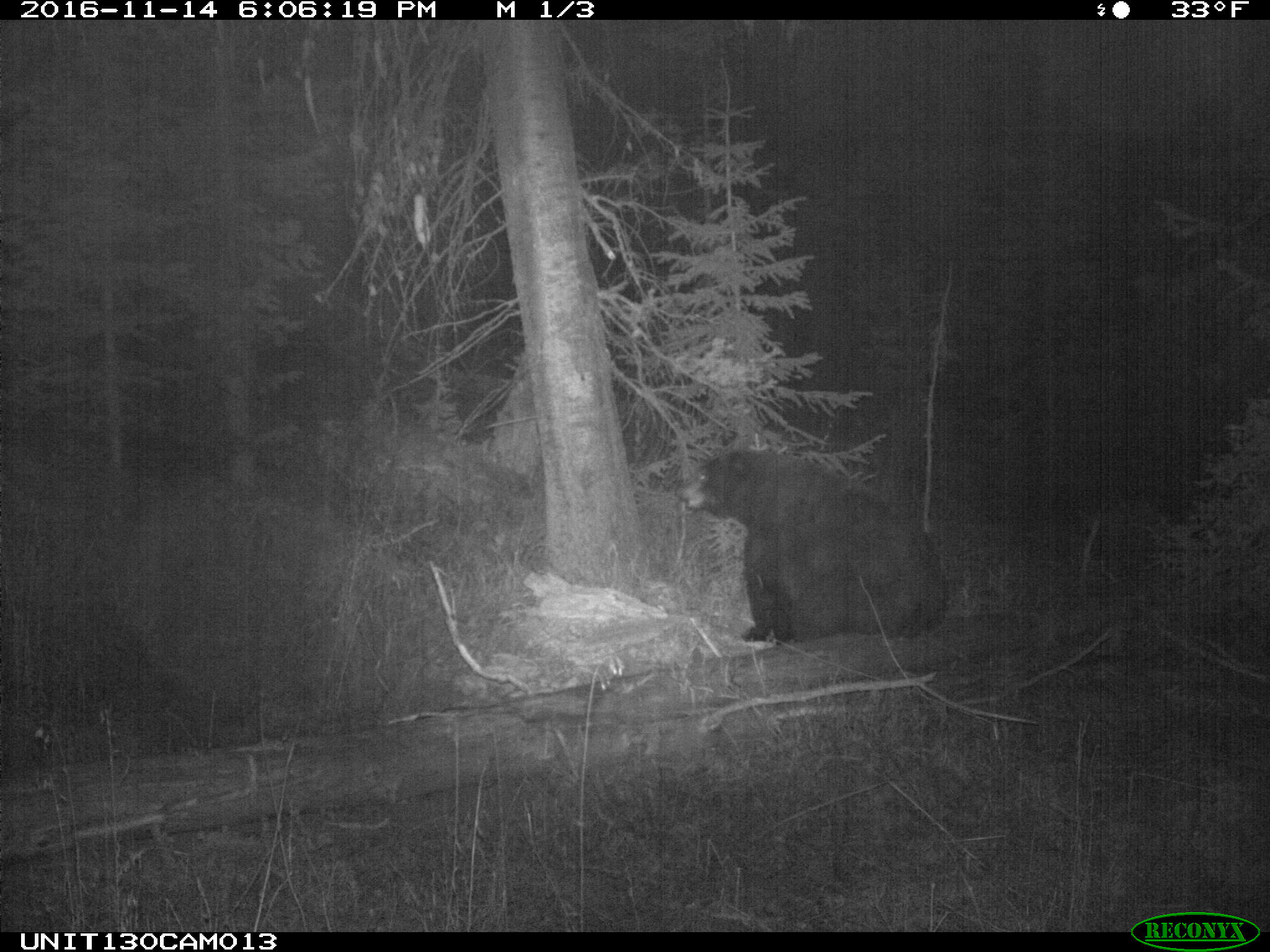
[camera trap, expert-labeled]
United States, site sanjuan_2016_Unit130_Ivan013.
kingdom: Animalia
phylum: Chordata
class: Mammalia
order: Carnivora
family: Ursidae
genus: Ursus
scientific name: Ursus americanus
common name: american black bear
Ursus americanus (american black bear).